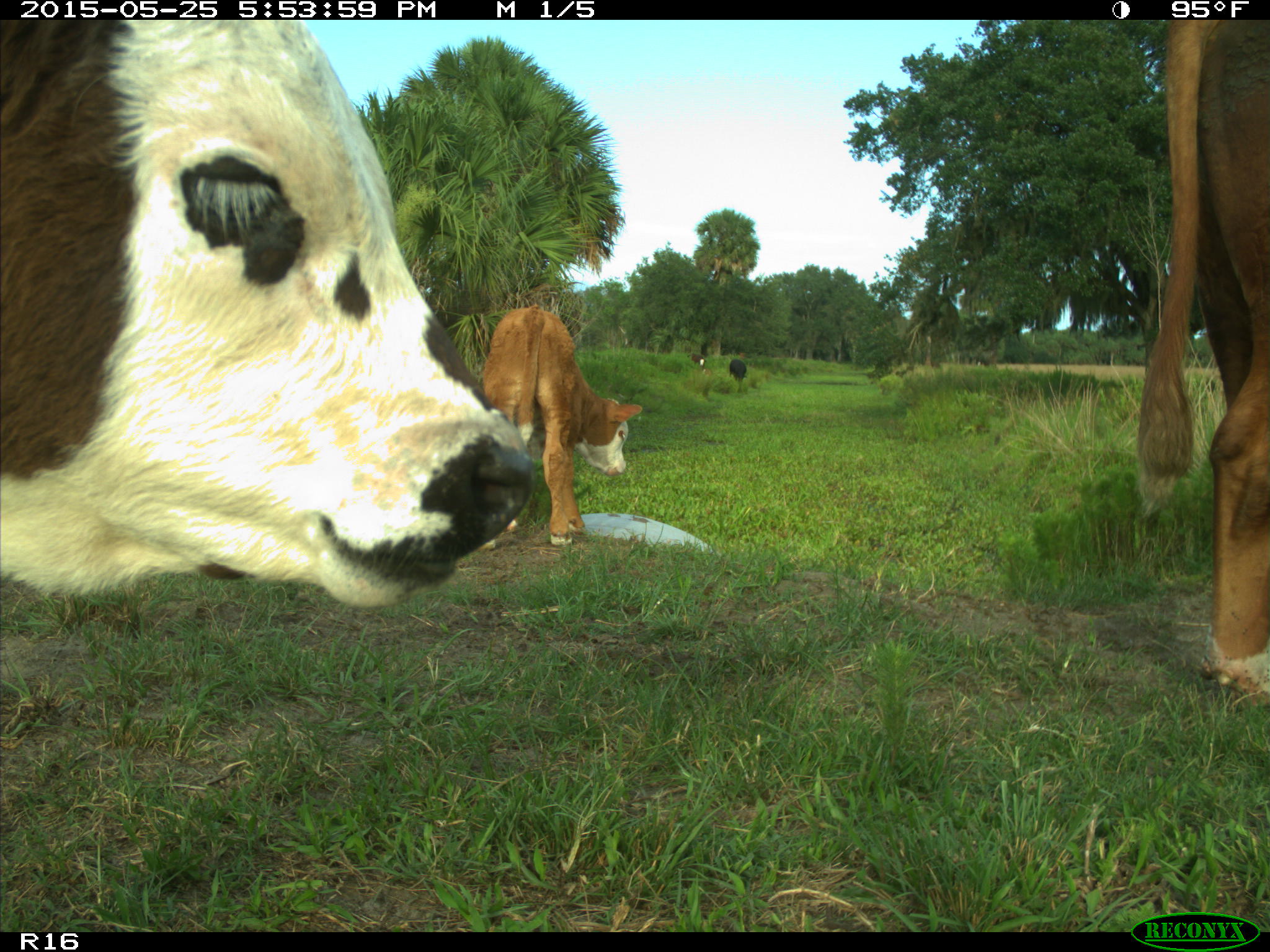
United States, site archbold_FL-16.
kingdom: Animalia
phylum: Chordata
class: Mammalia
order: Artiodactyla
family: Bovidae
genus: Bos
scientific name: Bos taurus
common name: domestic cow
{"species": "Bos taurus (domestic cow)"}